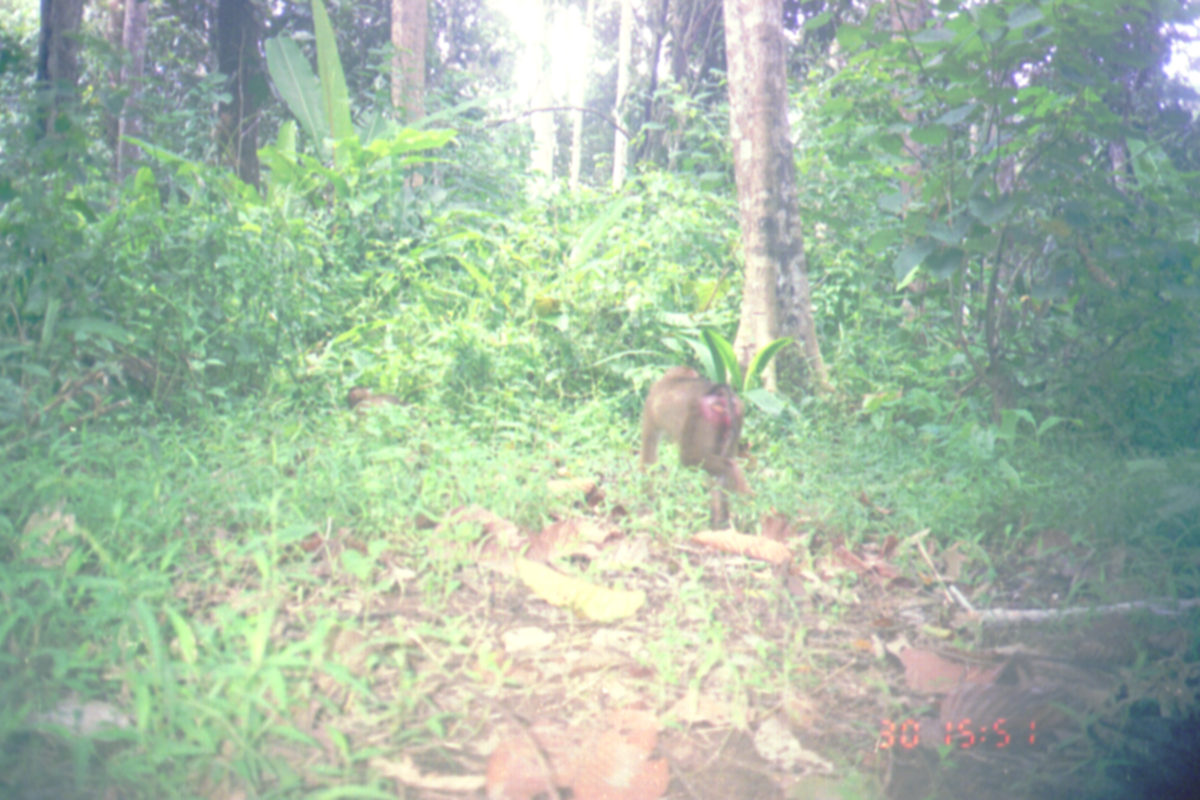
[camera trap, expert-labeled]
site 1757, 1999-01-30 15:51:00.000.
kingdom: Animalia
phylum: Chordata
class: Mammalia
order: Primates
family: Cercopithecidae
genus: Macaca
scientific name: Macaca nemestrina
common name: southern pig-tailed macaque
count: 1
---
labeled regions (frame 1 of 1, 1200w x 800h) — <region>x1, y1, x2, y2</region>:
macaca nemestrina: <region>641, 365, 757, 494</region>; <region>345, 387, 422, 416</region>